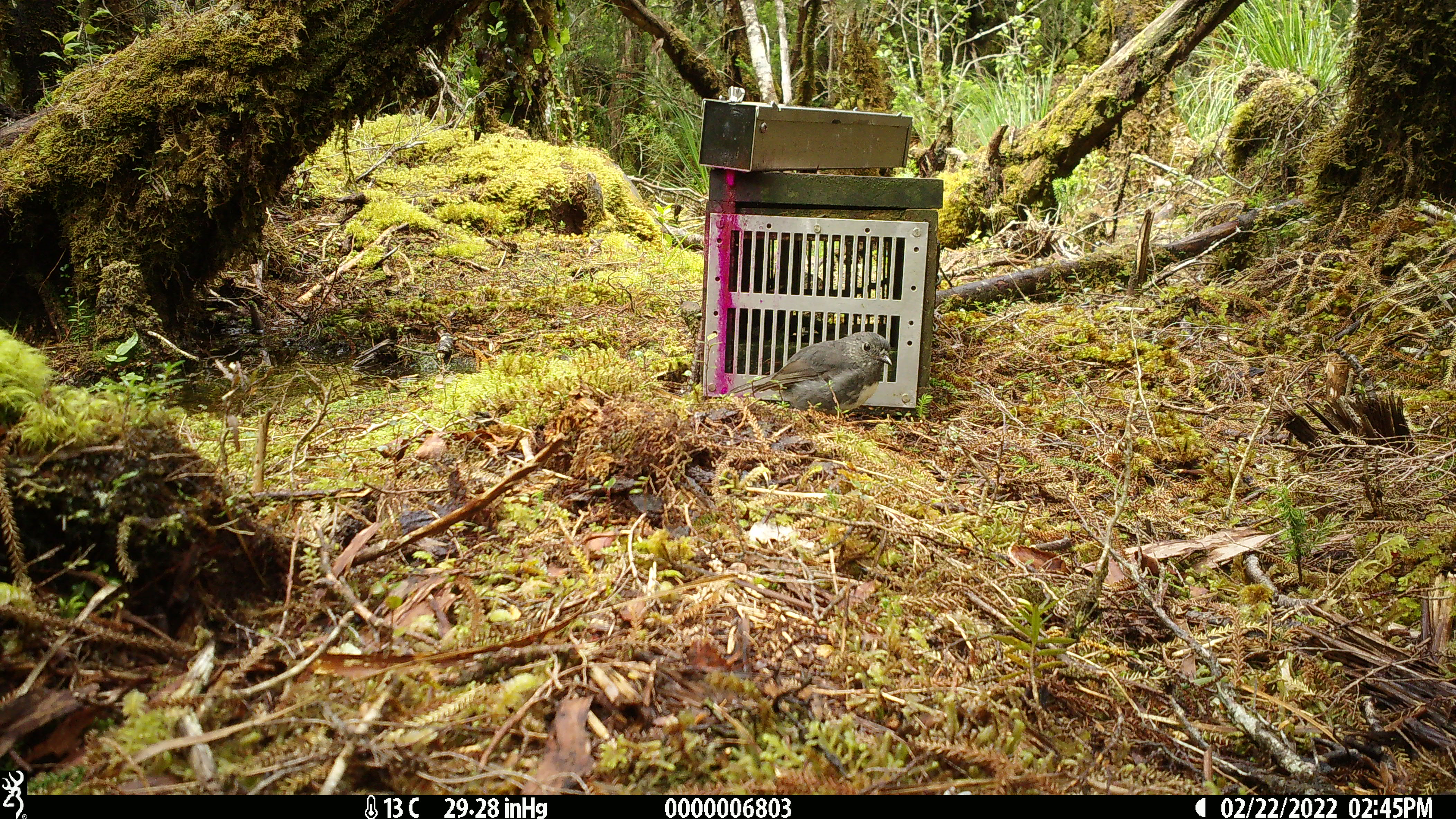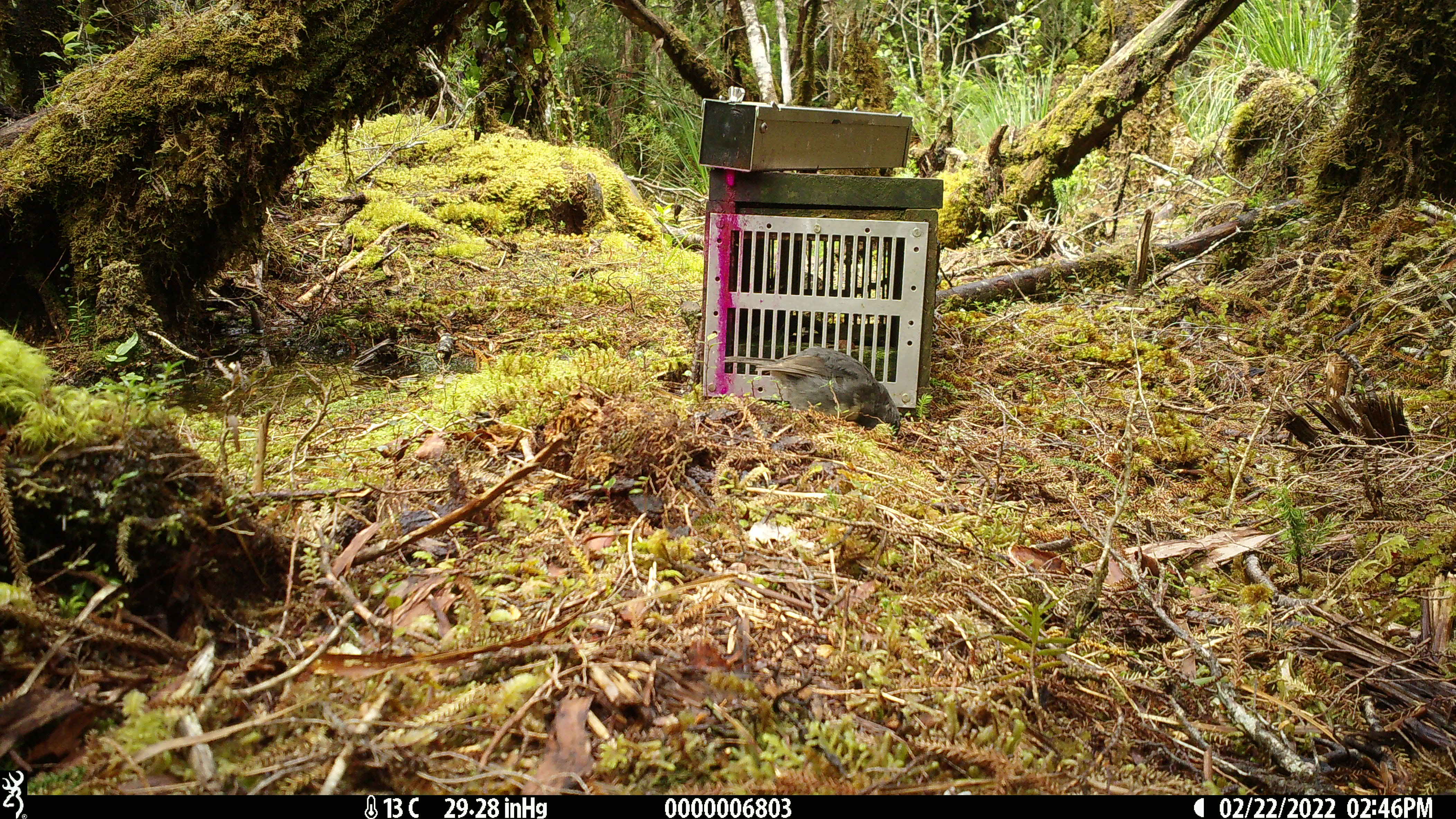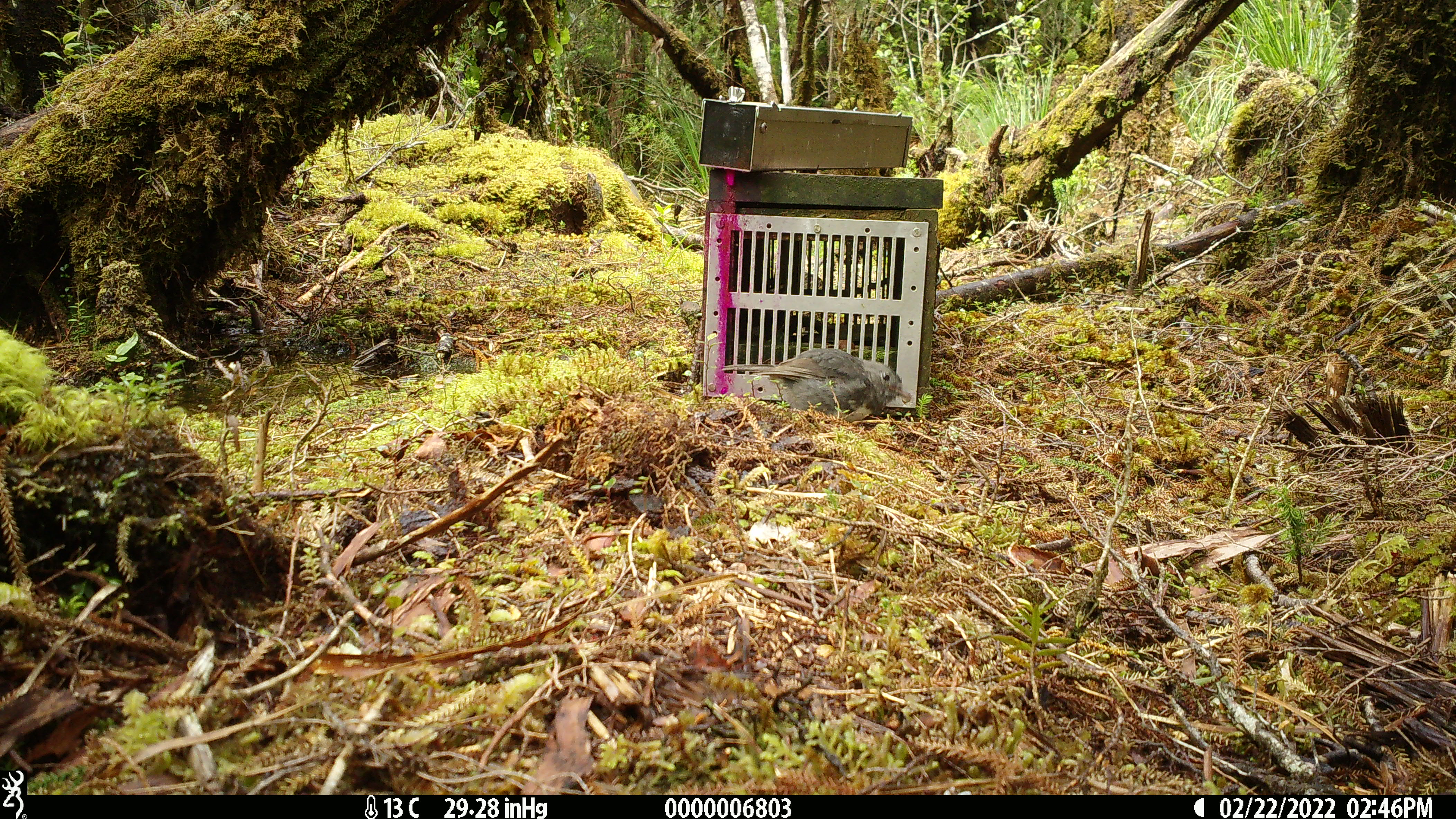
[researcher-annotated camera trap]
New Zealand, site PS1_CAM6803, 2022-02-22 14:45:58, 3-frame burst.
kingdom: Animalia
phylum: Chordata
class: Aves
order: Passeriformes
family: Petroicidae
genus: Petroica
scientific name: Petroica australis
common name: new zealand robin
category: robin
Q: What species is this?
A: Robin (new zealand robin) (Petroica australis).